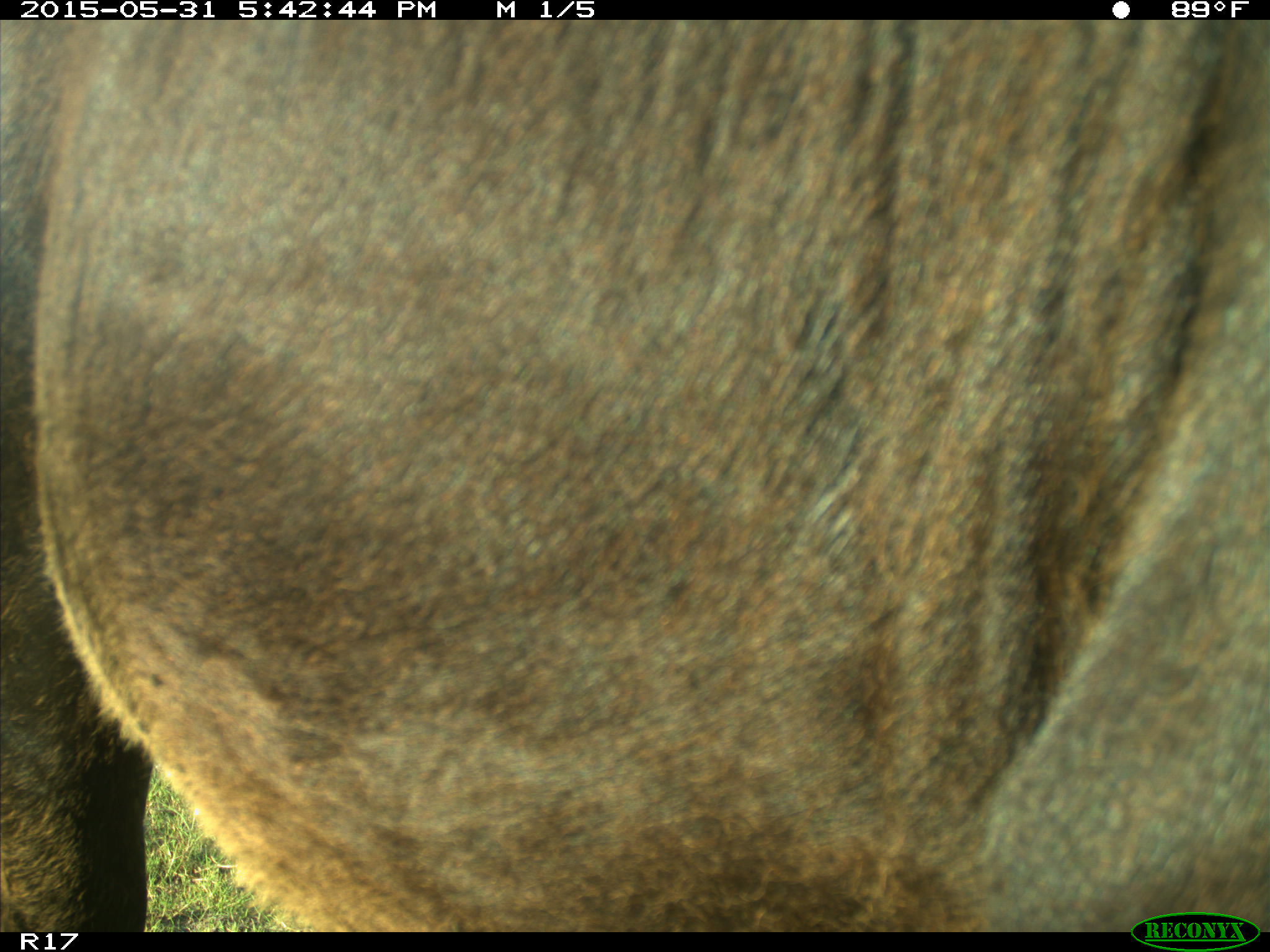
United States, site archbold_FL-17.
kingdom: Animalia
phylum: Chordata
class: Mammalia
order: Artiodactyla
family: Bovidae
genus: Bos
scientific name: Bos taurus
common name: domestic cow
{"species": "Bos taurus (domestic cow)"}